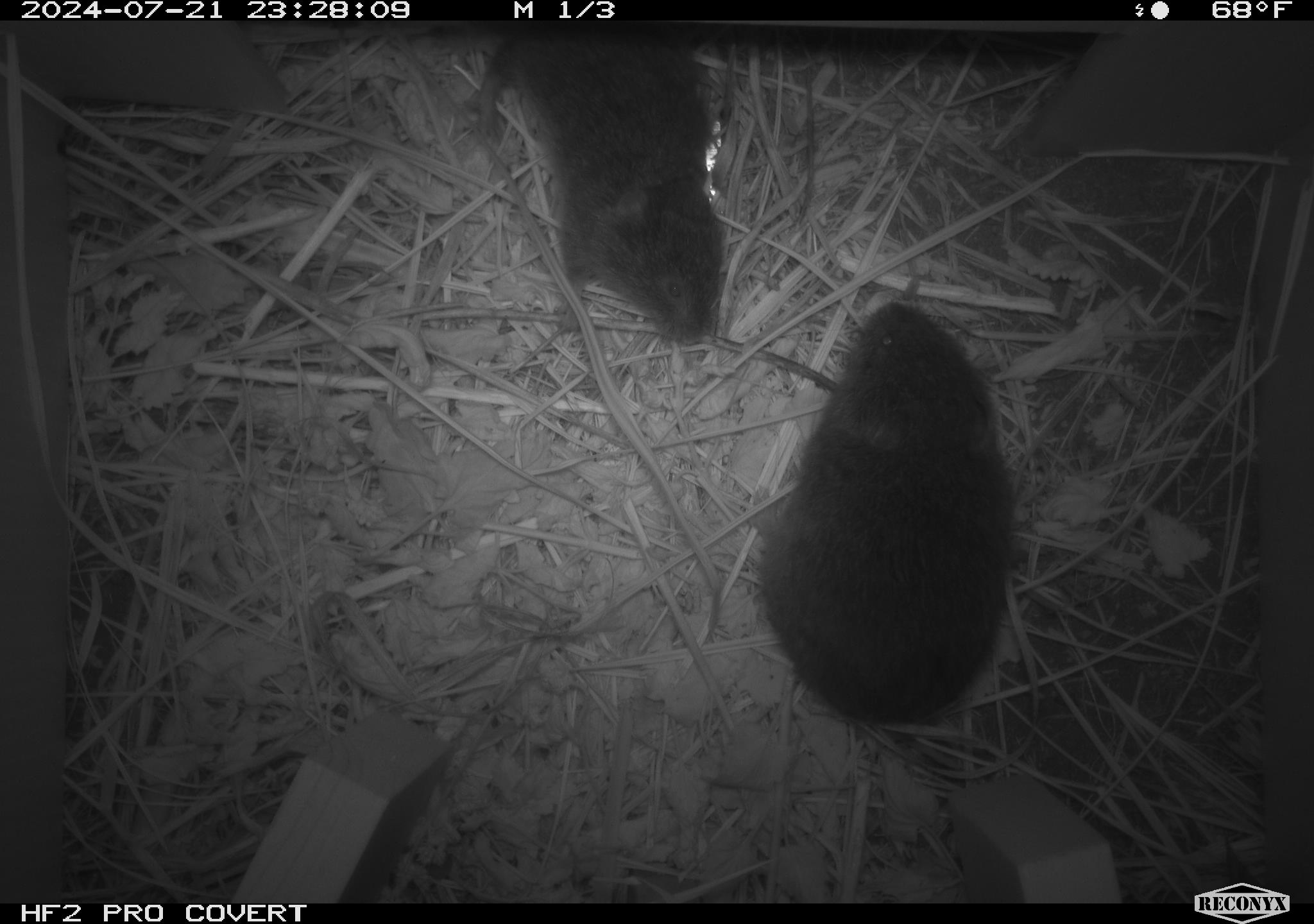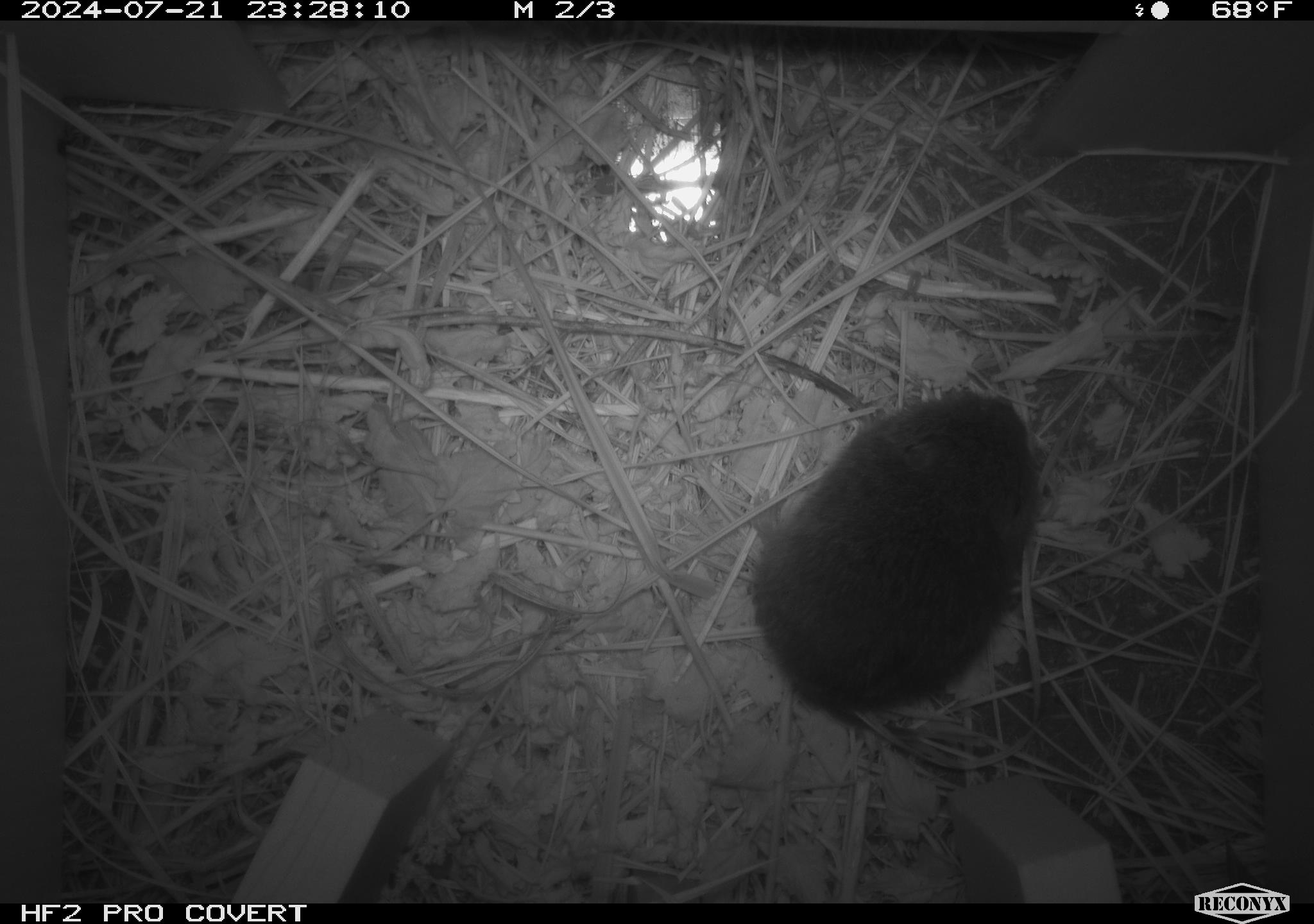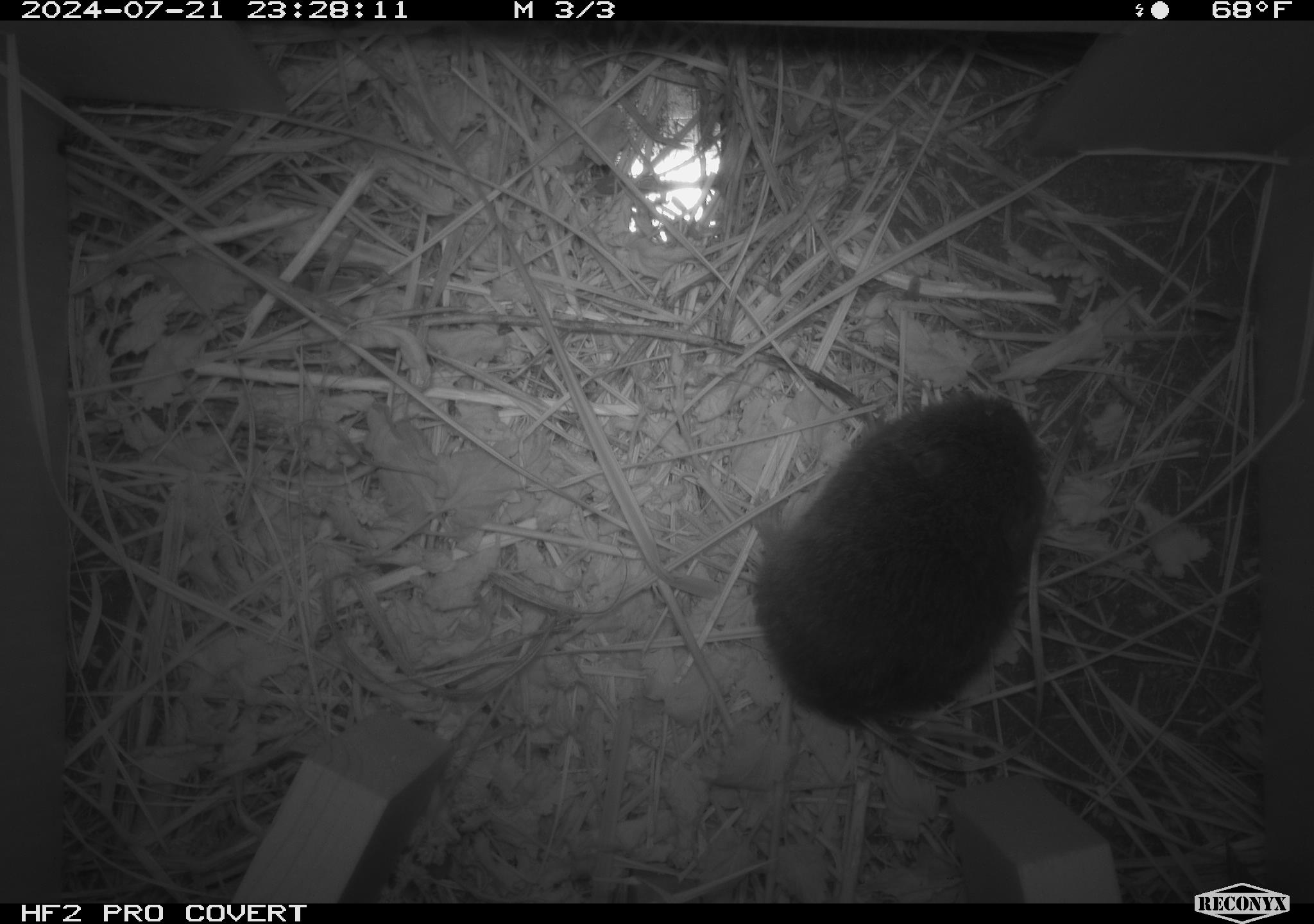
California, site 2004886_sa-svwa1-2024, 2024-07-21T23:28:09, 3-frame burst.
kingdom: Animalia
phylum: Chordata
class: Mammalia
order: Rodentia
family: Cricetidae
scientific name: Arvicolinae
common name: voles, lemmings, and muskrats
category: arvicolinae subfamily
Arvicolinae subfamily (voles, lemmings, and muskrats) (Arvicolinae).